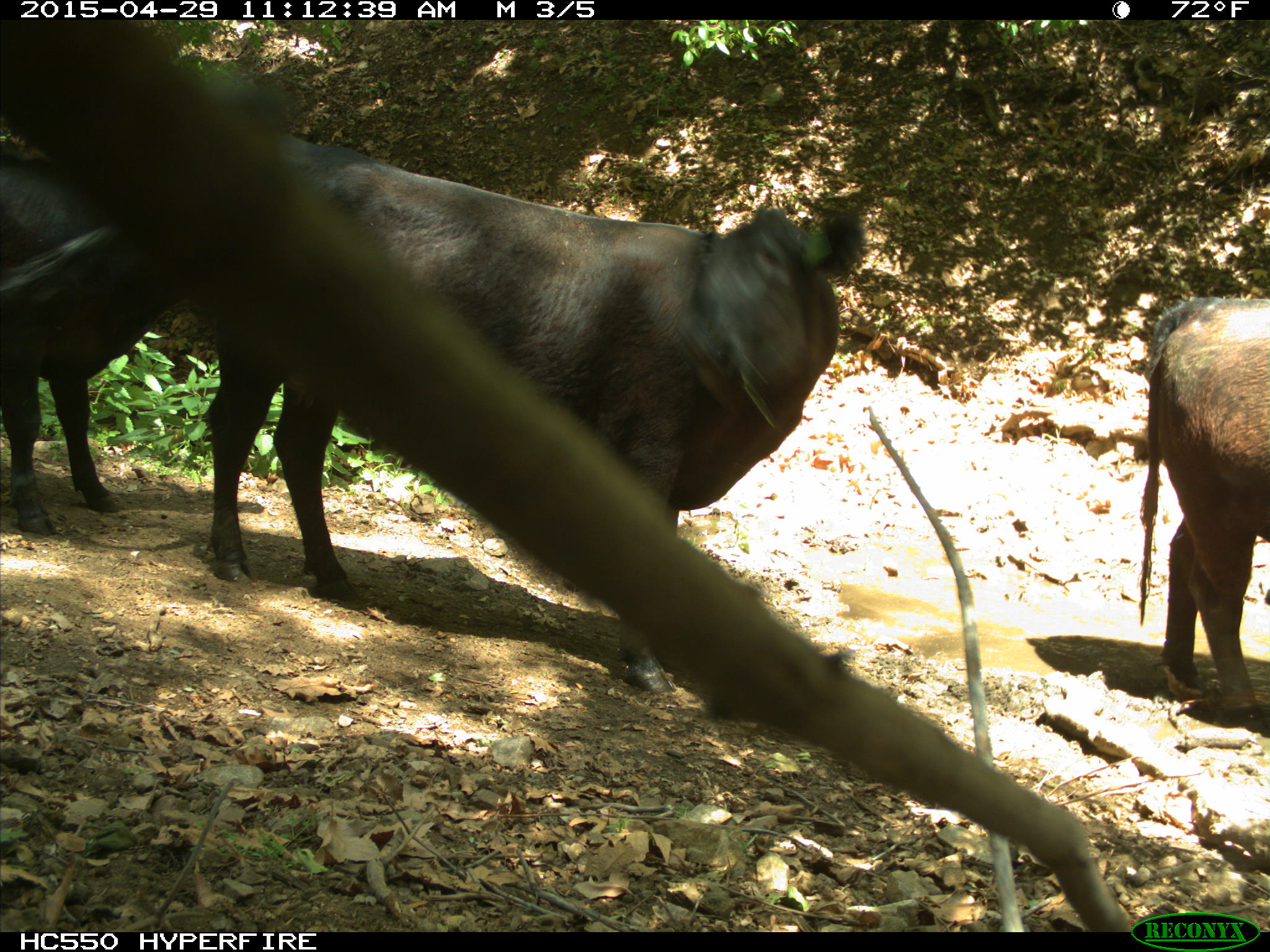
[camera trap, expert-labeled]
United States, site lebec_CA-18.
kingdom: Animalia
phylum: Chordata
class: Mammalia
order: Artiodactyla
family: Bovidae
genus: Bos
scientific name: Bos taurus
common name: domestic cow